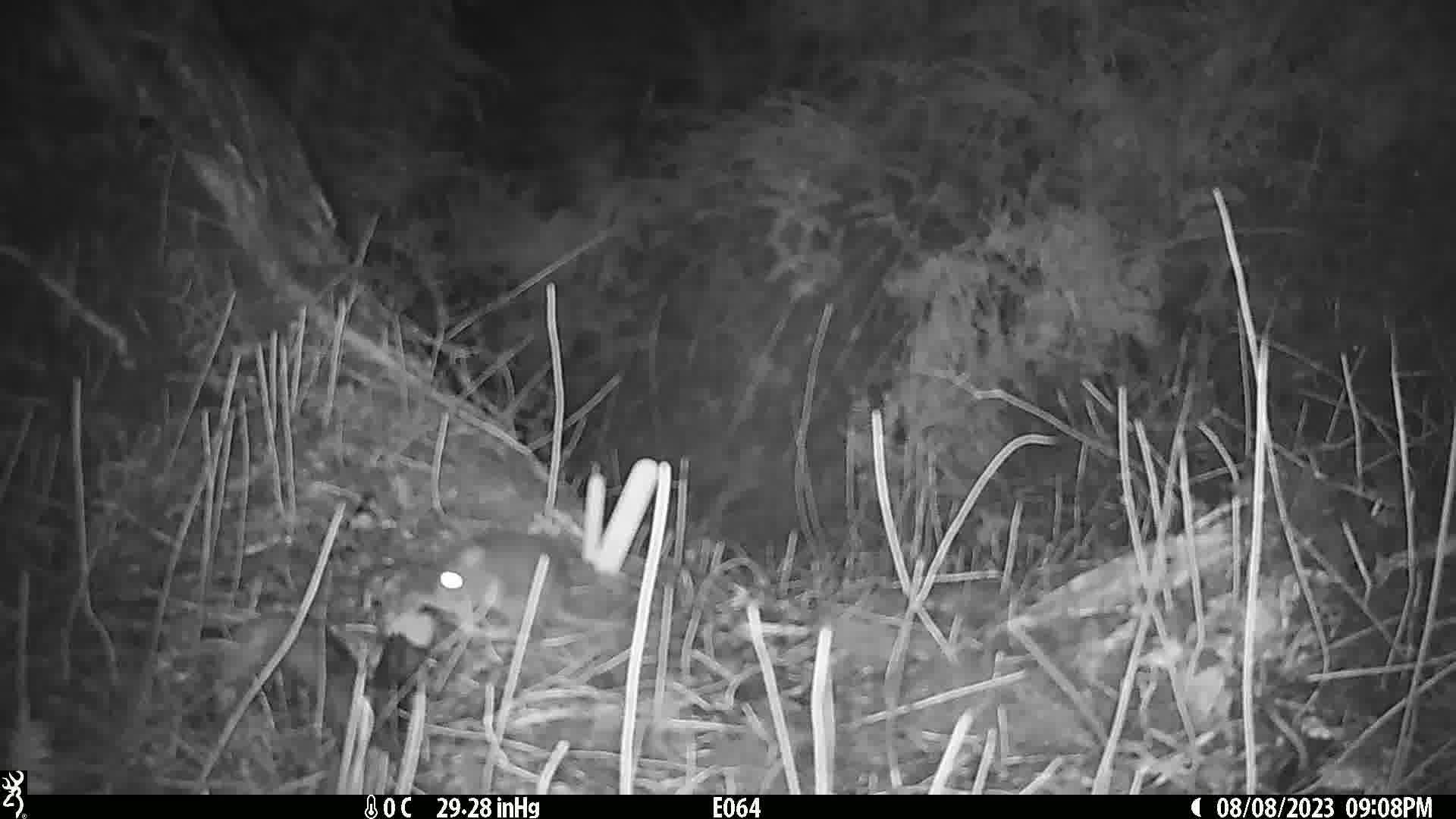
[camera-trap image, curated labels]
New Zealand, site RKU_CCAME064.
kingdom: Animalia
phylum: Chordata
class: Mammalia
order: Rodentia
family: Muridae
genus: Rattus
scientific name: Rattus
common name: rat